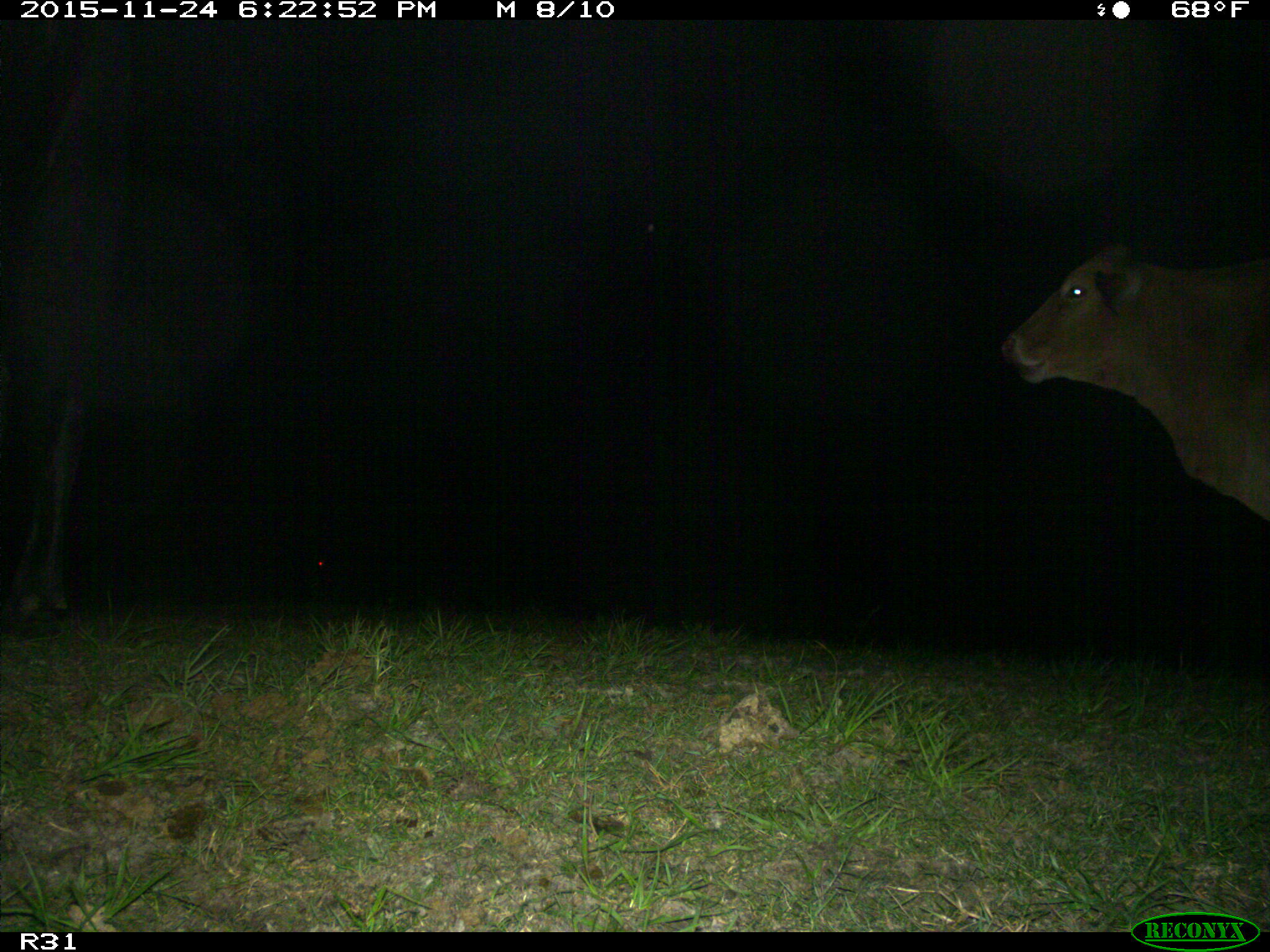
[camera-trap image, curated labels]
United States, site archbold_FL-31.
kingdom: Animalia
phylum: Chordata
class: Mammalia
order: Artiodactyla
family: Bovidae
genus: Bos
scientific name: Bos taurus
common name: domestic cow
Bos taurus (domestic cow).